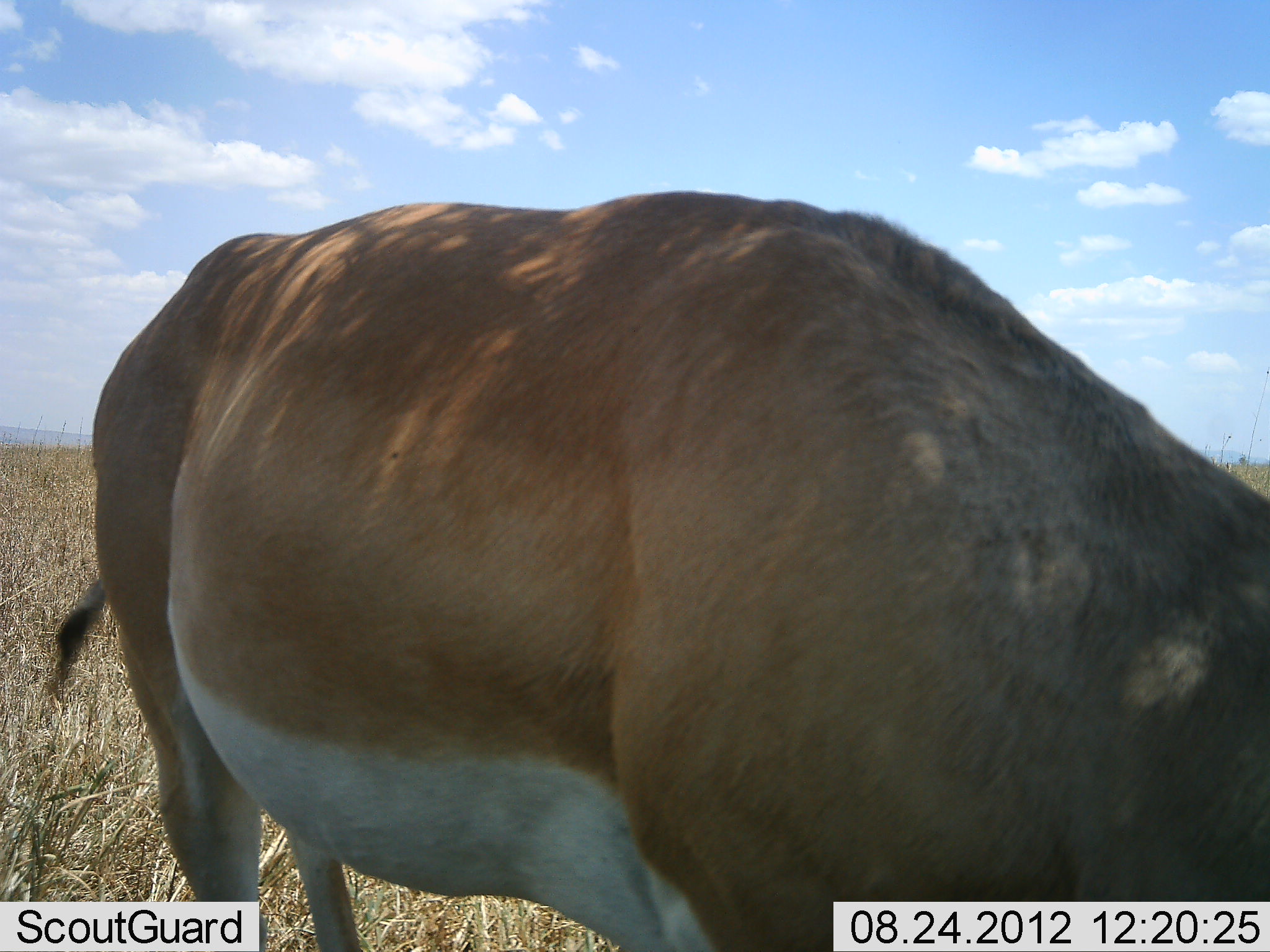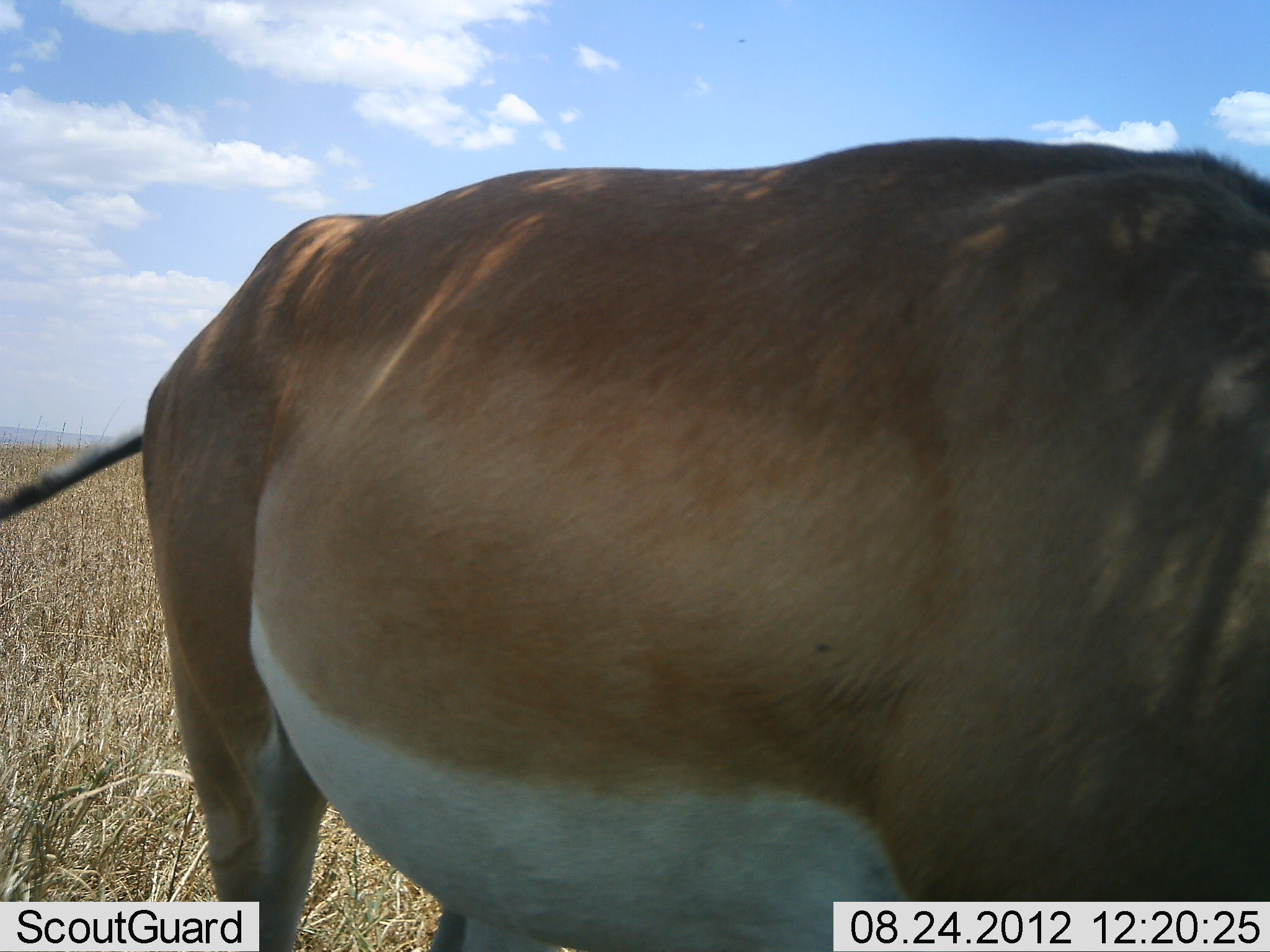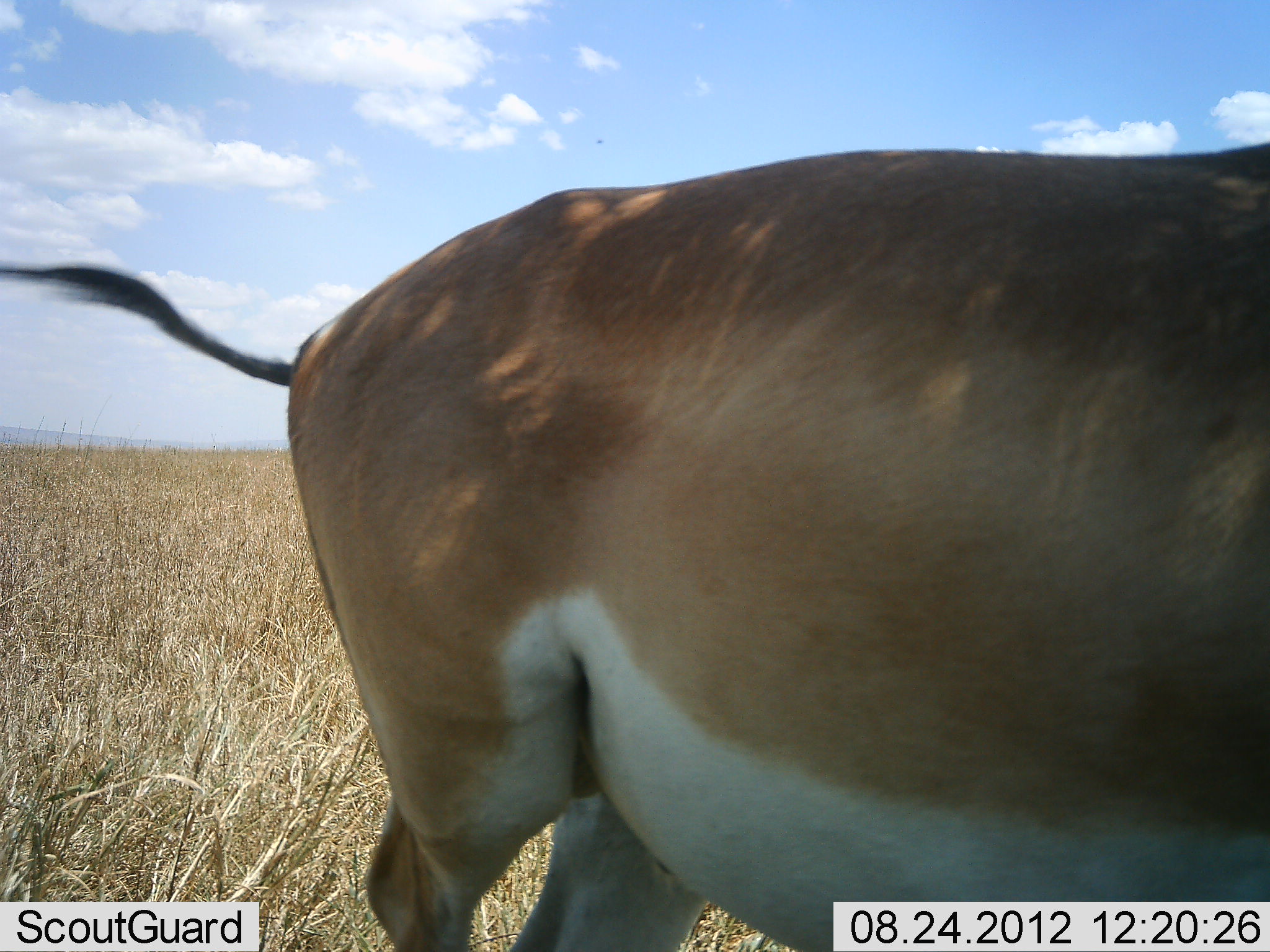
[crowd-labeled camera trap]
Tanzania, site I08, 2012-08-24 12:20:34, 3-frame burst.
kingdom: Animalia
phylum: Chordata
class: Mammalia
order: Artiodactyla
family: Bovidae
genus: Nanger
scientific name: Nanger granti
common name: grant's gazelle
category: gazellegrants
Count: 1.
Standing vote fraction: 30%.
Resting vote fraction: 0%.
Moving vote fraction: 40%.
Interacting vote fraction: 0%.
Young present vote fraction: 0%.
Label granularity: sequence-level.